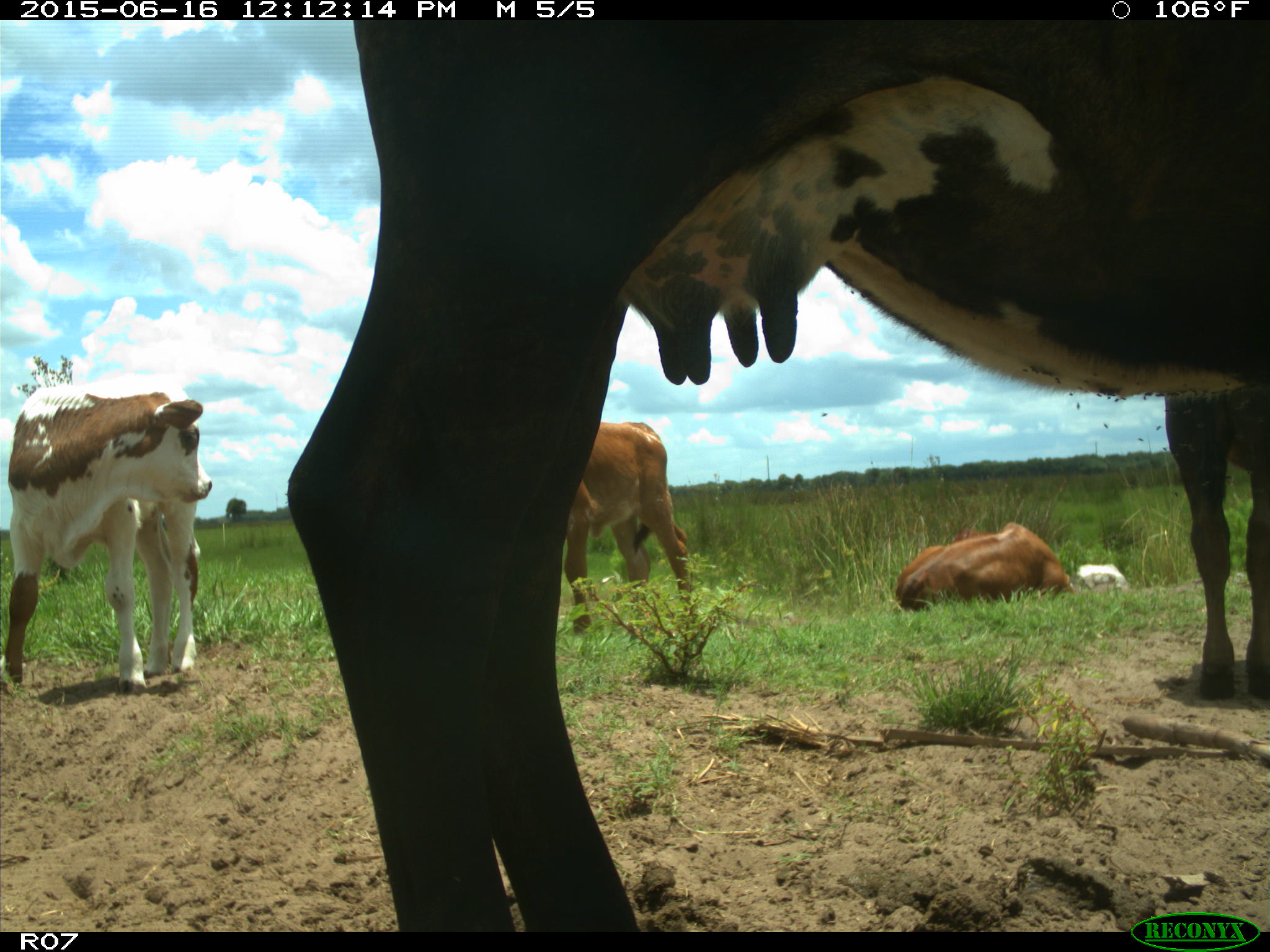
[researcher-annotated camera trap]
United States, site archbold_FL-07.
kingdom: Animalia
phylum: Chordata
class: Mammalia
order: Artiodactyla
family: Bovidae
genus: Bos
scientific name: Bos taurus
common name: domestic cow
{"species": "Bos taurus (domestic cow)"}